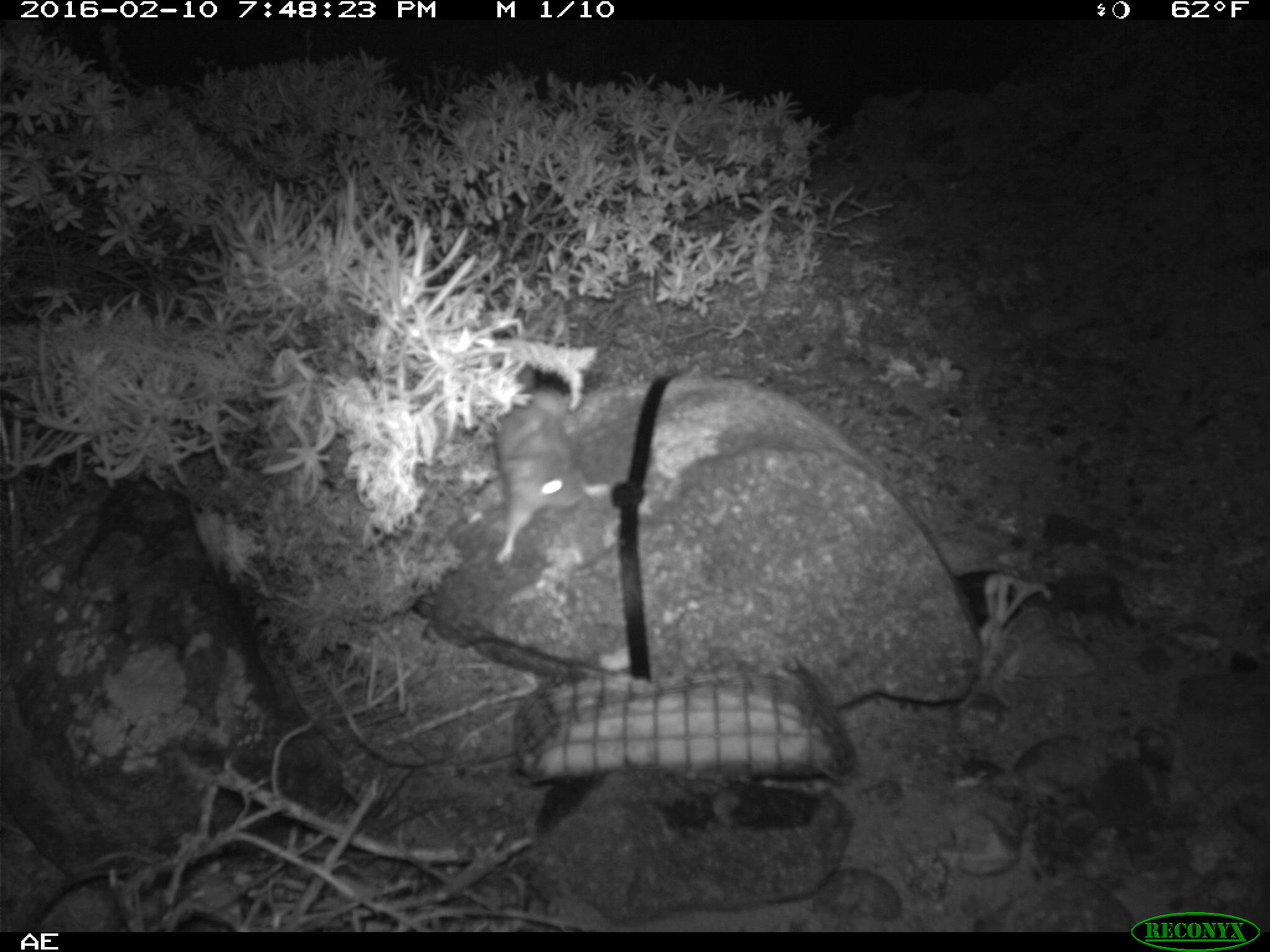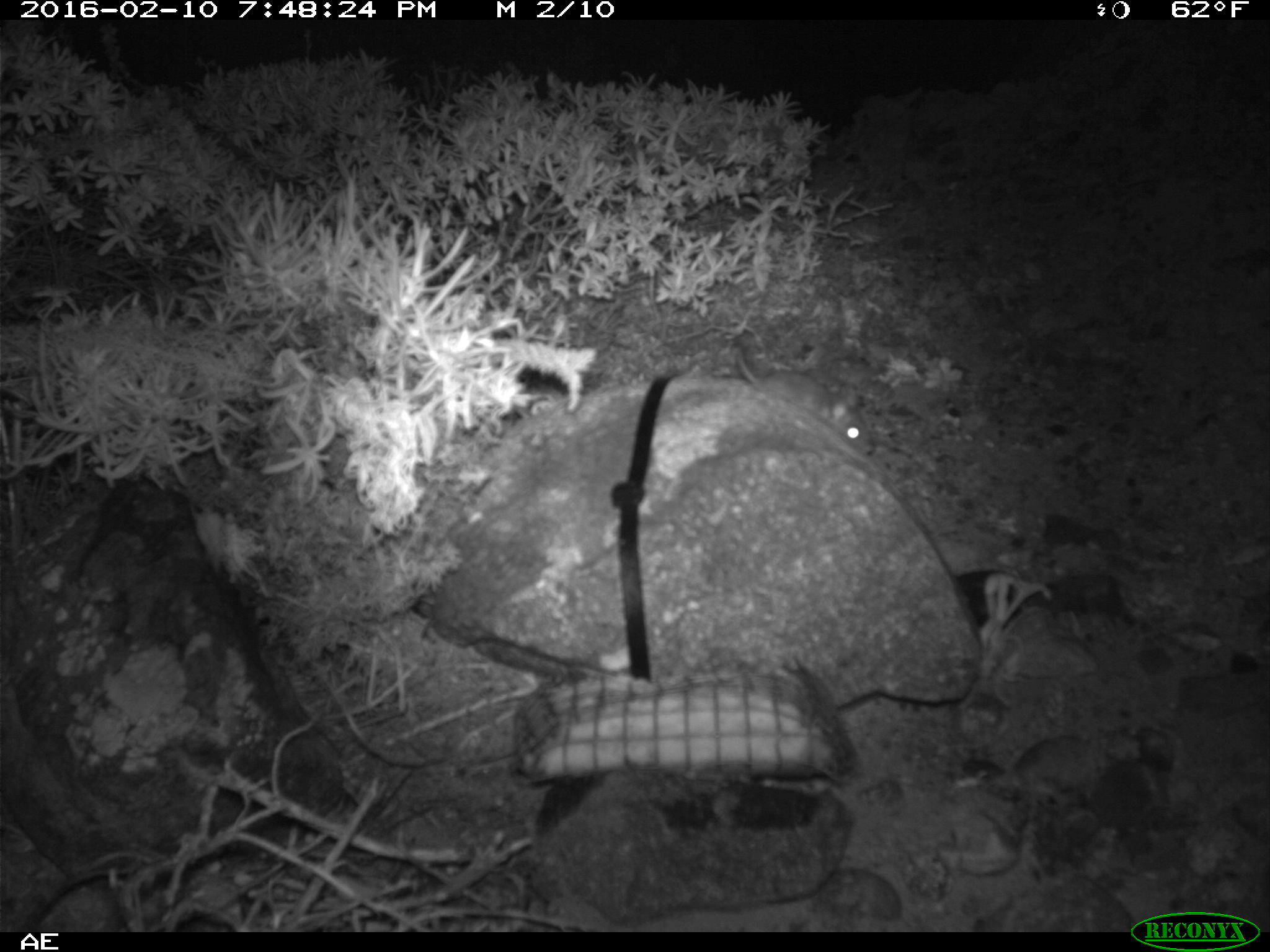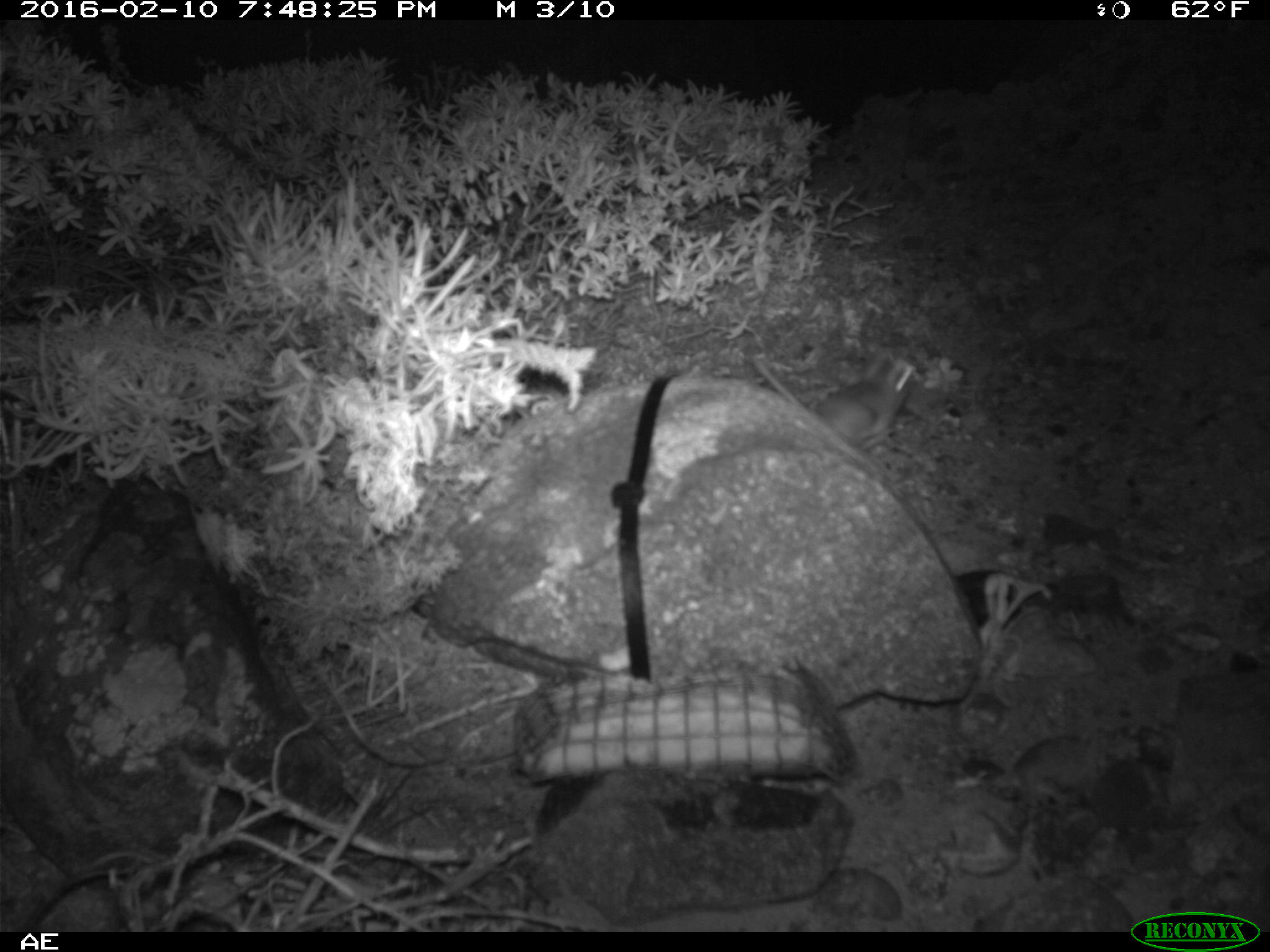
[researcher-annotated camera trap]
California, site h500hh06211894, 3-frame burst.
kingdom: Animalia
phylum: Chordata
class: Mammalia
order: Rodentia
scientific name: Rodentia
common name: rodent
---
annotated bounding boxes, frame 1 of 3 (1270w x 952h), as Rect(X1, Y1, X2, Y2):
rodent: Rect(493, 367, 621, 568)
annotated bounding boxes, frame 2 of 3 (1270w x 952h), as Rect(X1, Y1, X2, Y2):
rodent: Rect(734, 342, 874, 454)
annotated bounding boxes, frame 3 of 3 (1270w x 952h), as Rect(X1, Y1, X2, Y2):
rodent: Rect(750, 353, 915, 451)